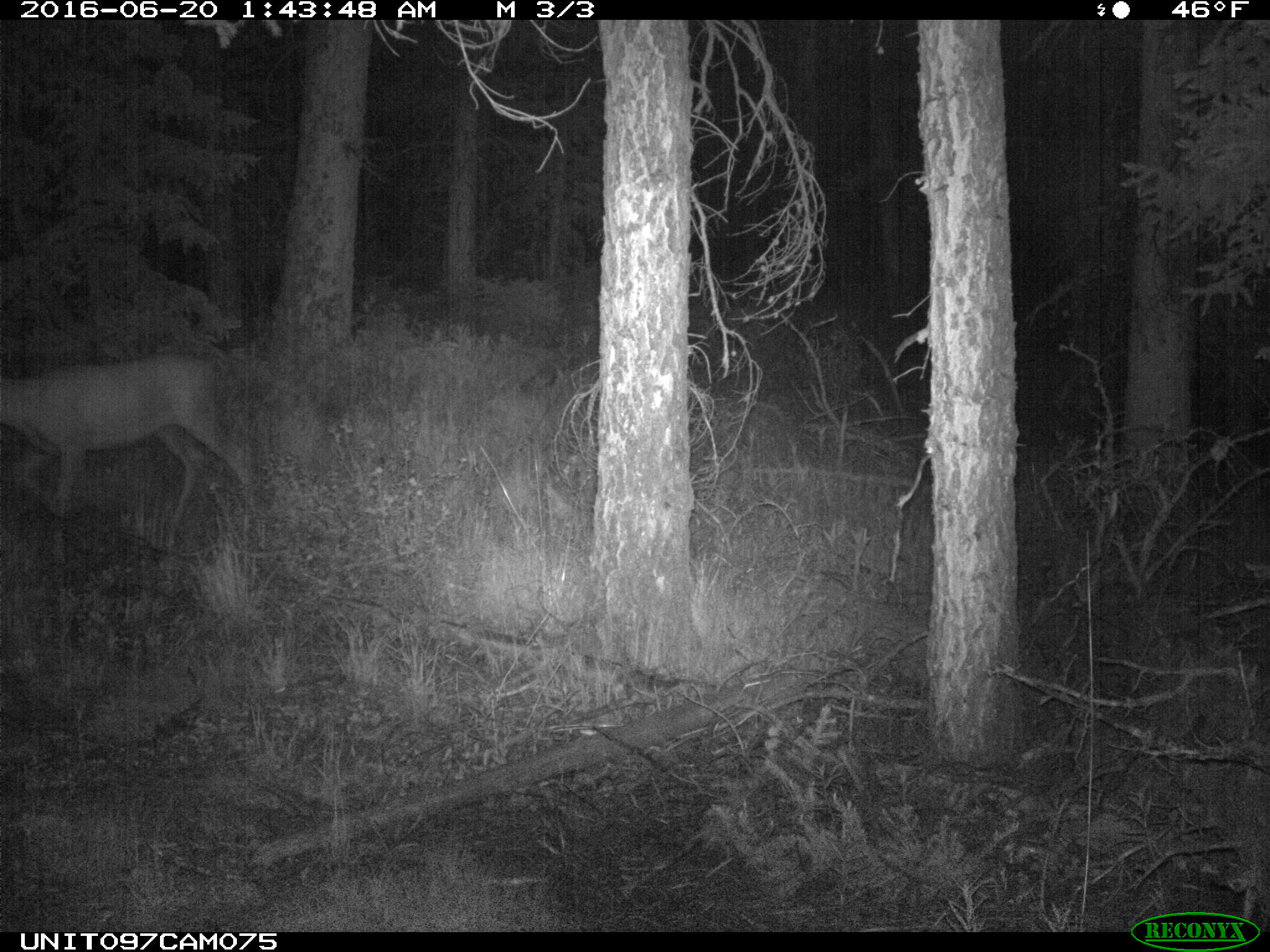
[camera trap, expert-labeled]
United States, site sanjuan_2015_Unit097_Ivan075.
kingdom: Animalia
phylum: Chordata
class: Mammalia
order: Artiodactyla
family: Cervidae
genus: Odocoileus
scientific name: Odocoileus hemionus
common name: mule deer